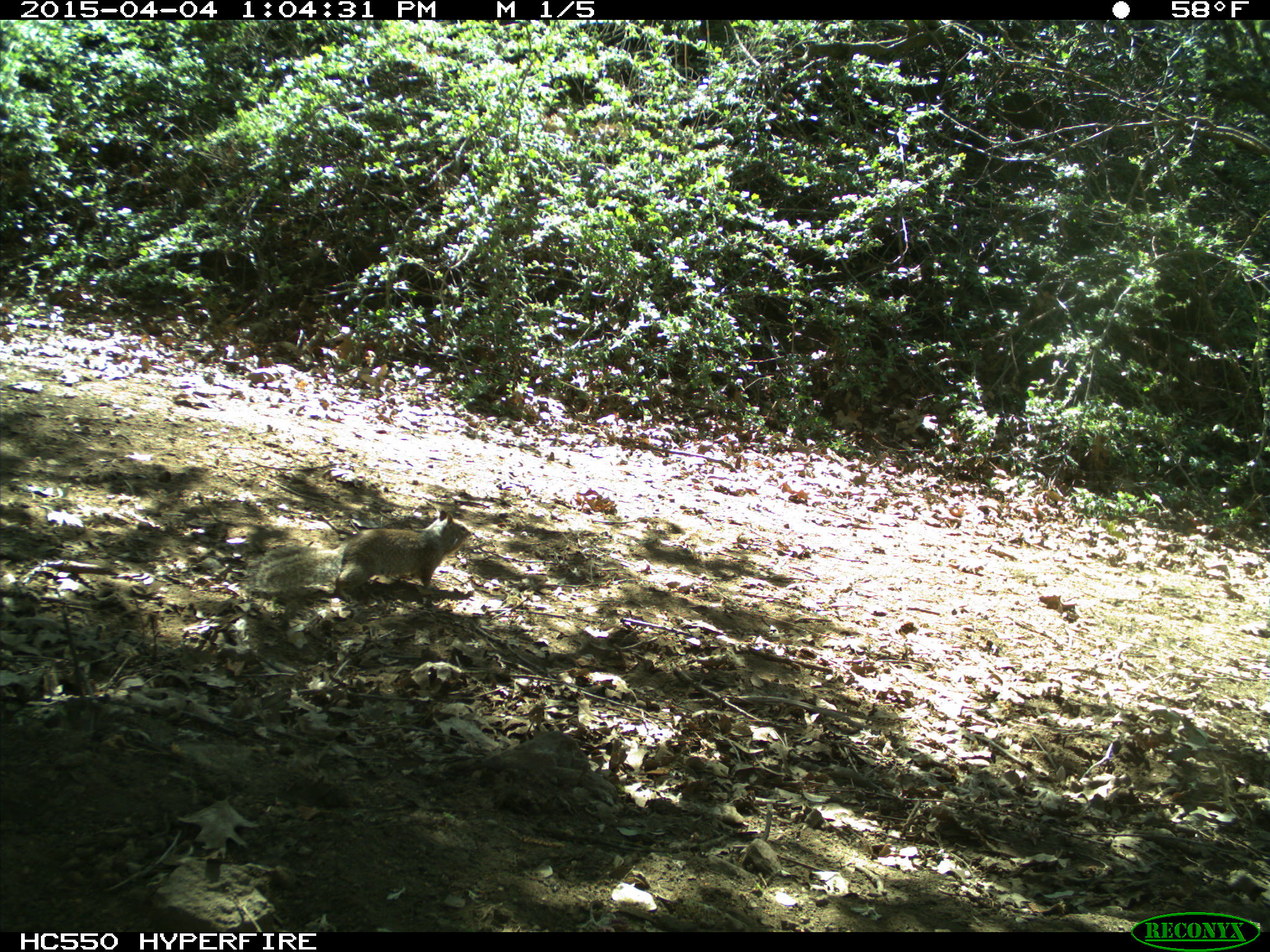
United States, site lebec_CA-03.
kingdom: Animalia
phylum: Chordata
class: Mammalia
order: Rodentia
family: Sciuridae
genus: Otospermophilus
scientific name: Otospermophilus beecheyi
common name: california ground squirrel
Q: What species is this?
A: Otospermophilus beecheyi (california ground squirrel).